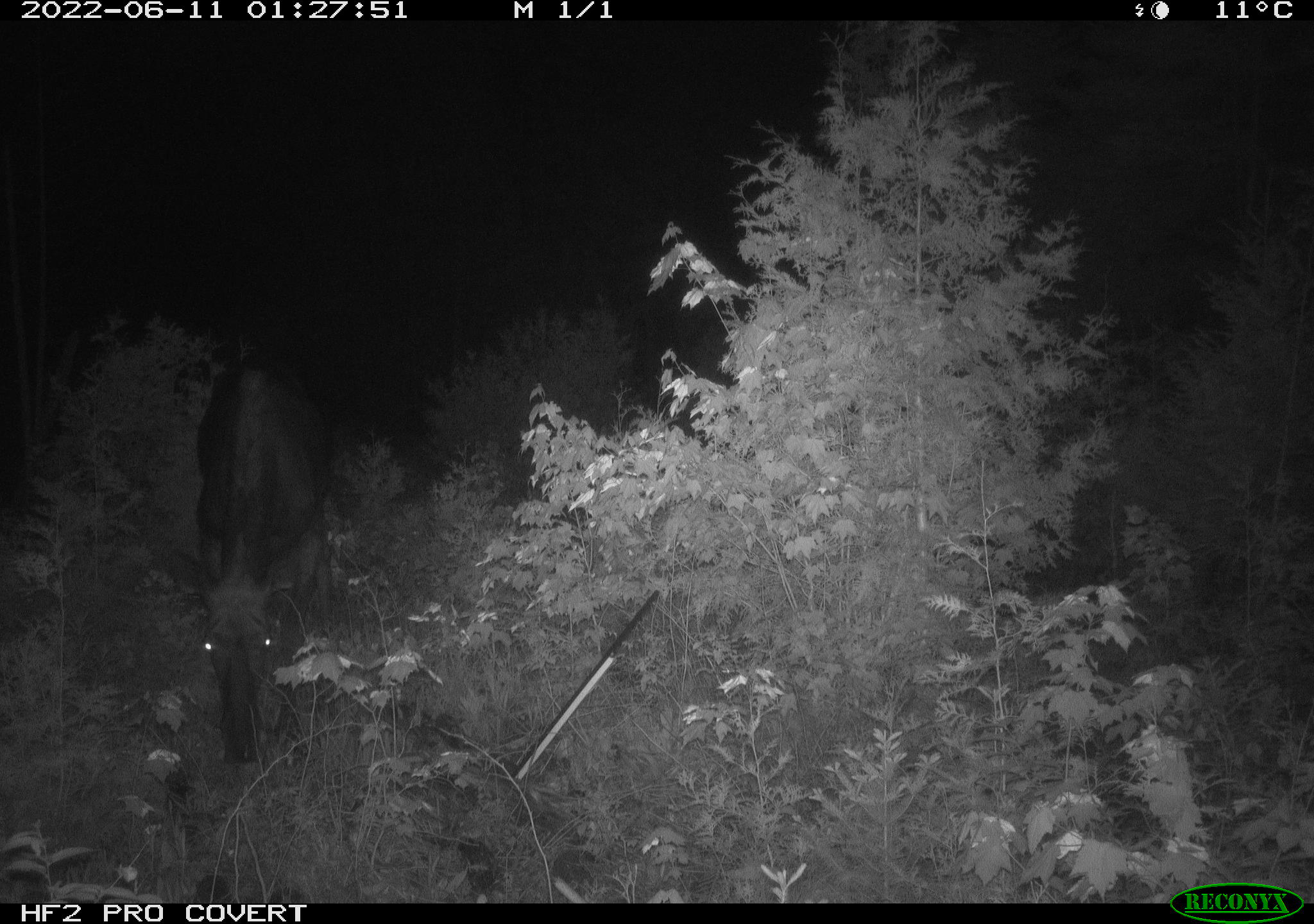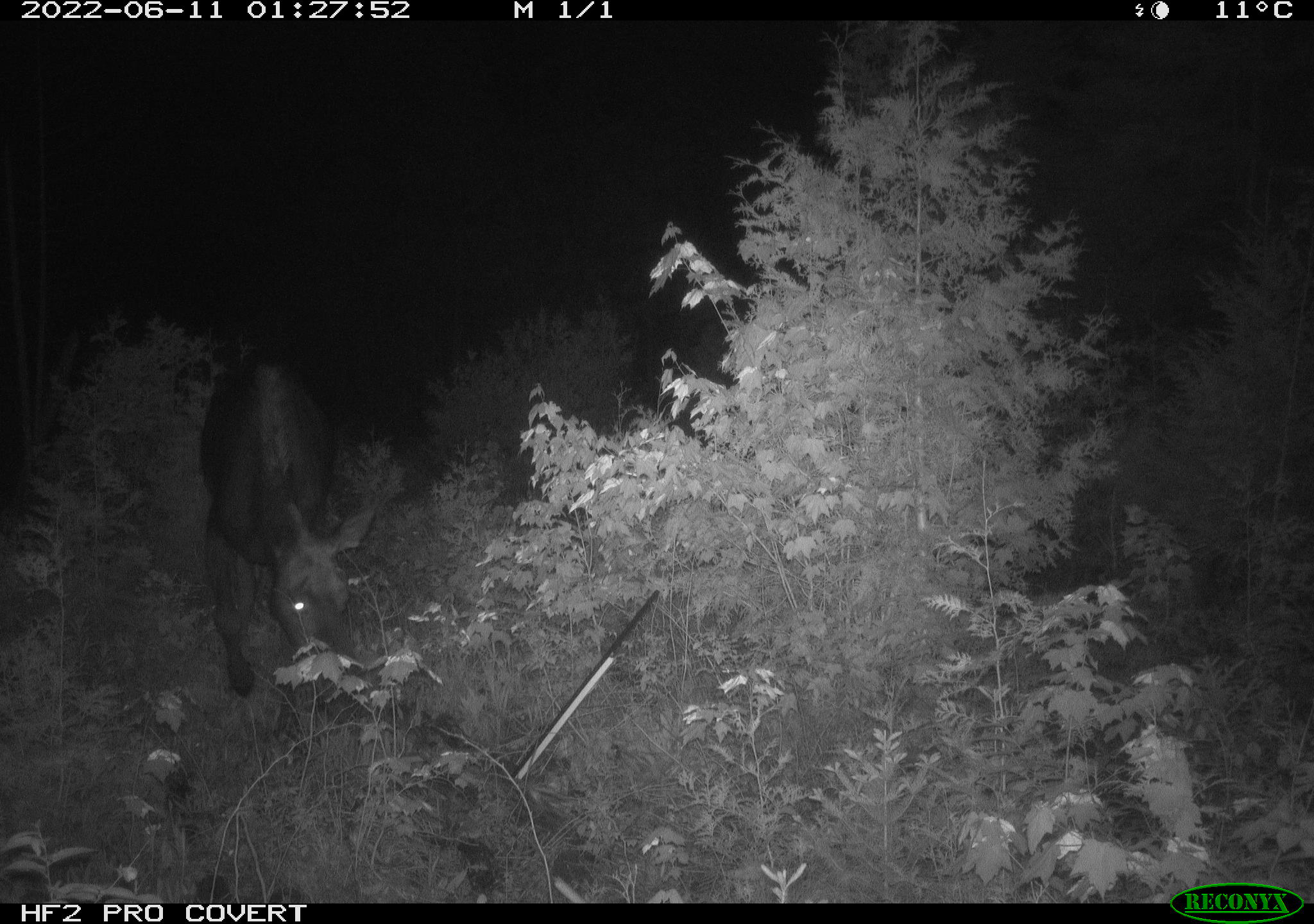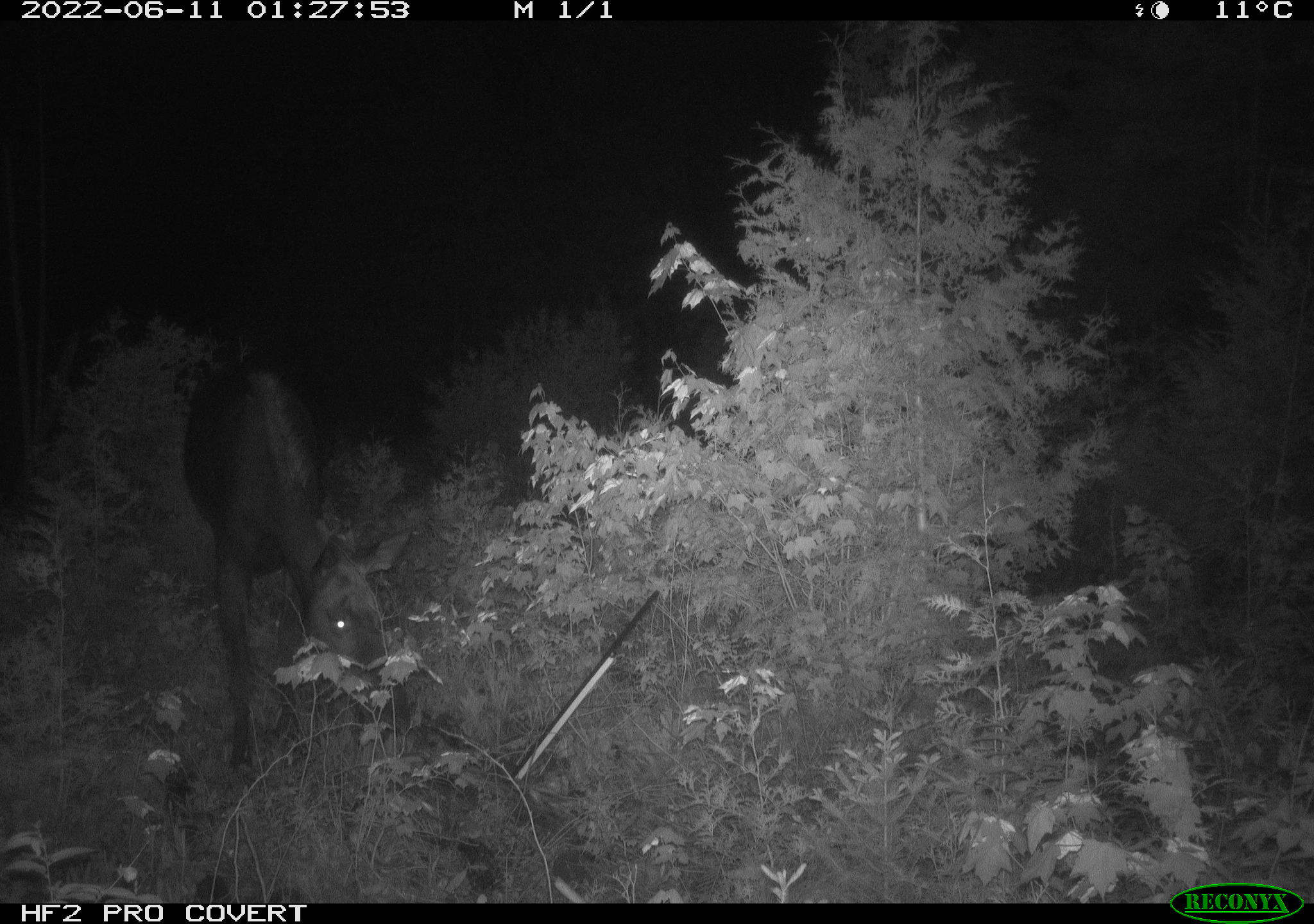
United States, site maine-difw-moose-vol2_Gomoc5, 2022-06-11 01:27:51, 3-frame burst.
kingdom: Animalia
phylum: Chordata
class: Mammalia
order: Artiodactyla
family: Cervidae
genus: Alces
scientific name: Alces alces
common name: moose